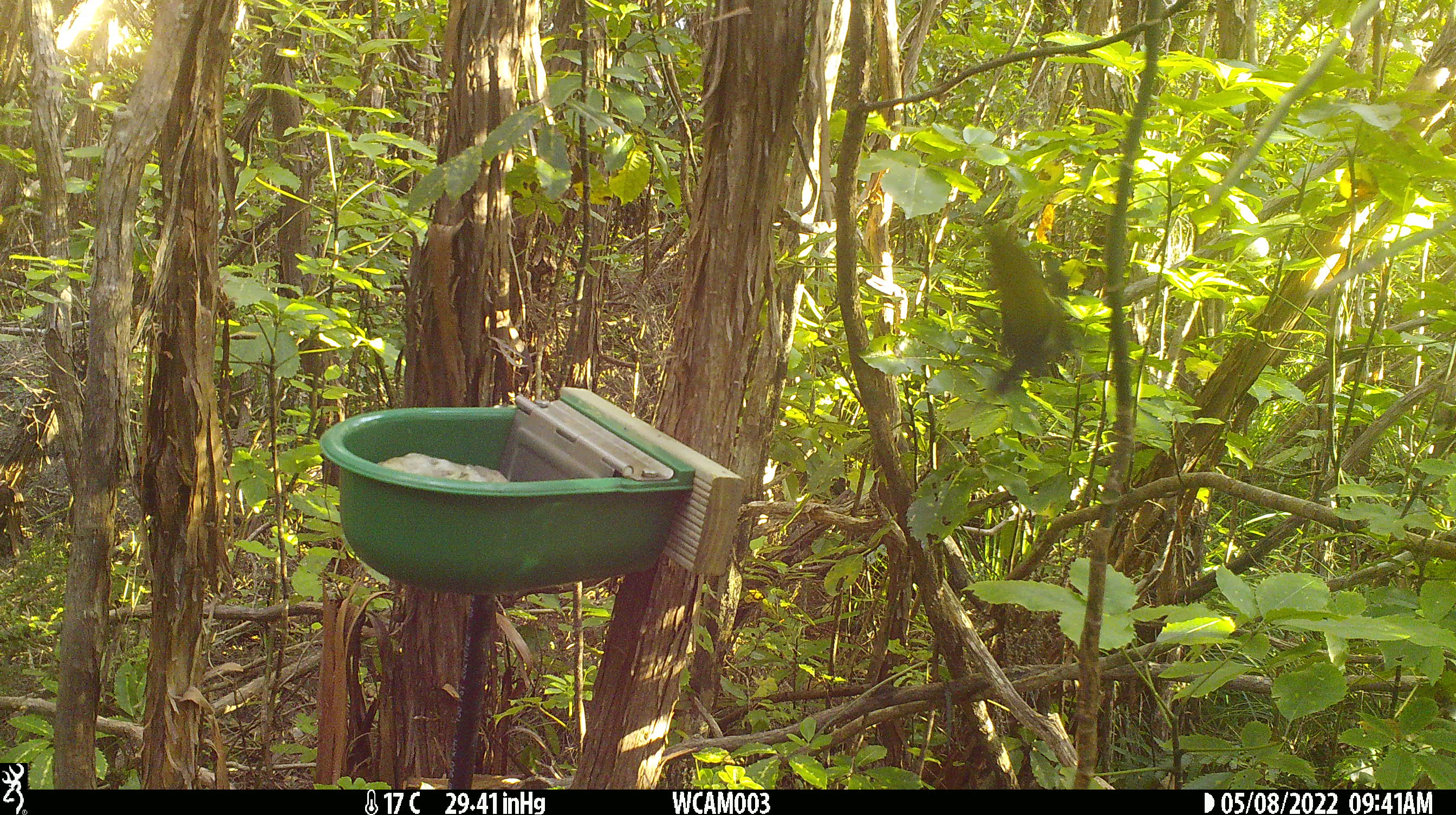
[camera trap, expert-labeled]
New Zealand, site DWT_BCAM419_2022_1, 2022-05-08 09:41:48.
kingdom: Animalia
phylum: Chordata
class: Aves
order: Psittaciformes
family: Psittaculidae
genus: Cyanoramphus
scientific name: Cyanoramphus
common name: parakeet